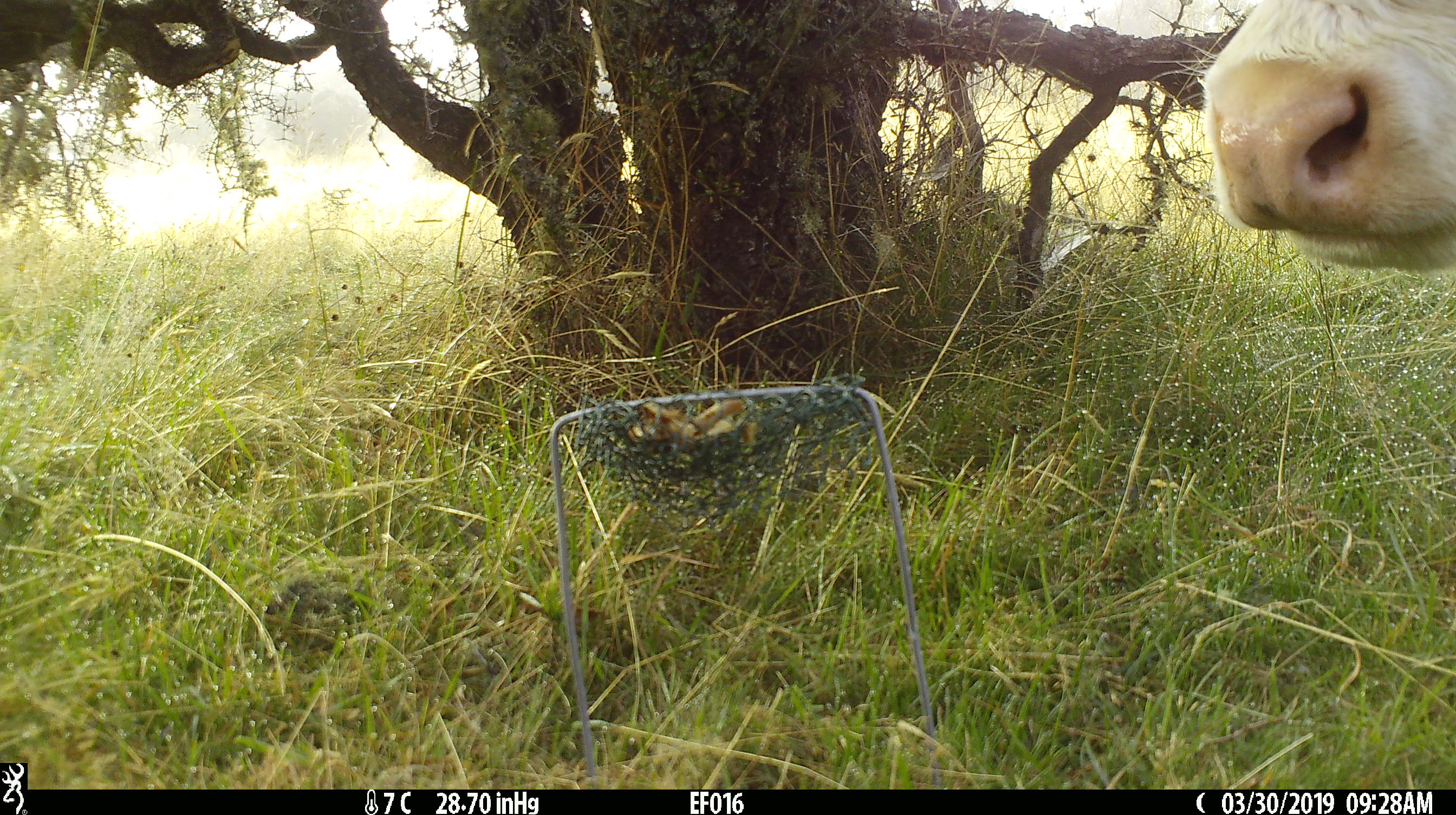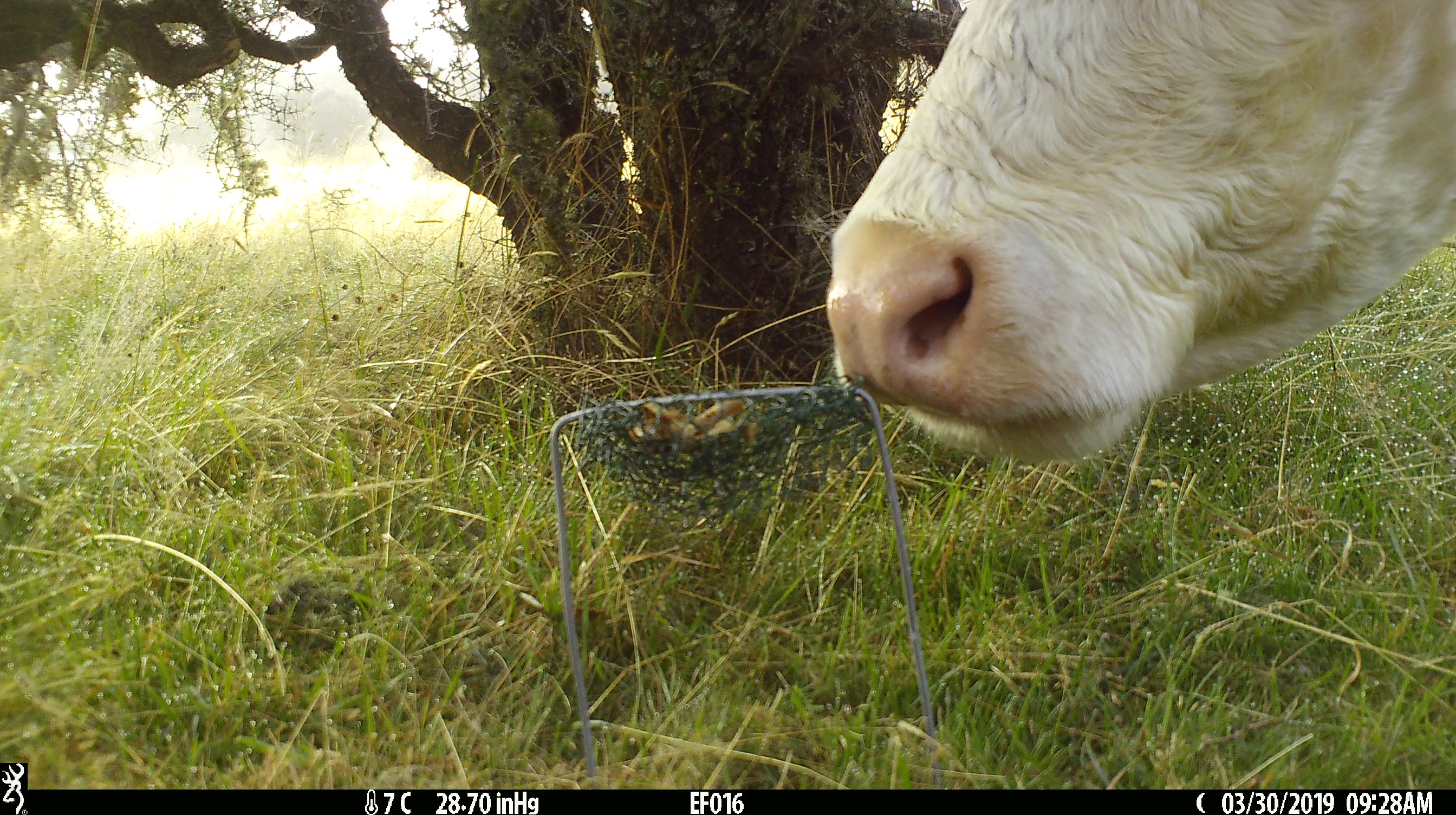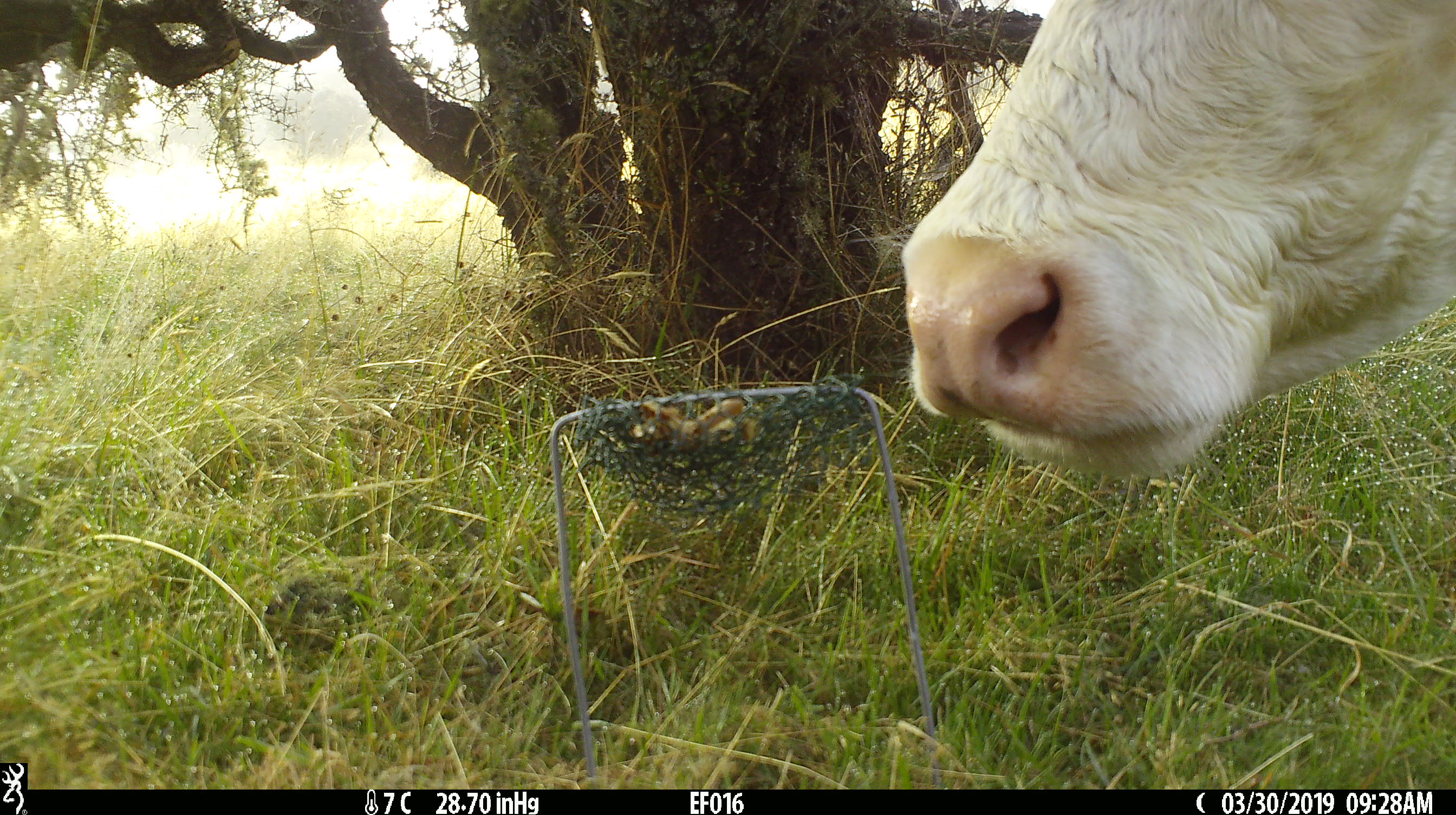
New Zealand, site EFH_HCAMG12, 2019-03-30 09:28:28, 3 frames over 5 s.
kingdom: Animalia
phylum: Chordata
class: Mammalia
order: Artiodactyla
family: Bovidae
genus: Bos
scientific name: Bos taurus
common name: domestic cow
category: cow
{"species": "cow (domestic cow) (Bos taurus)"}